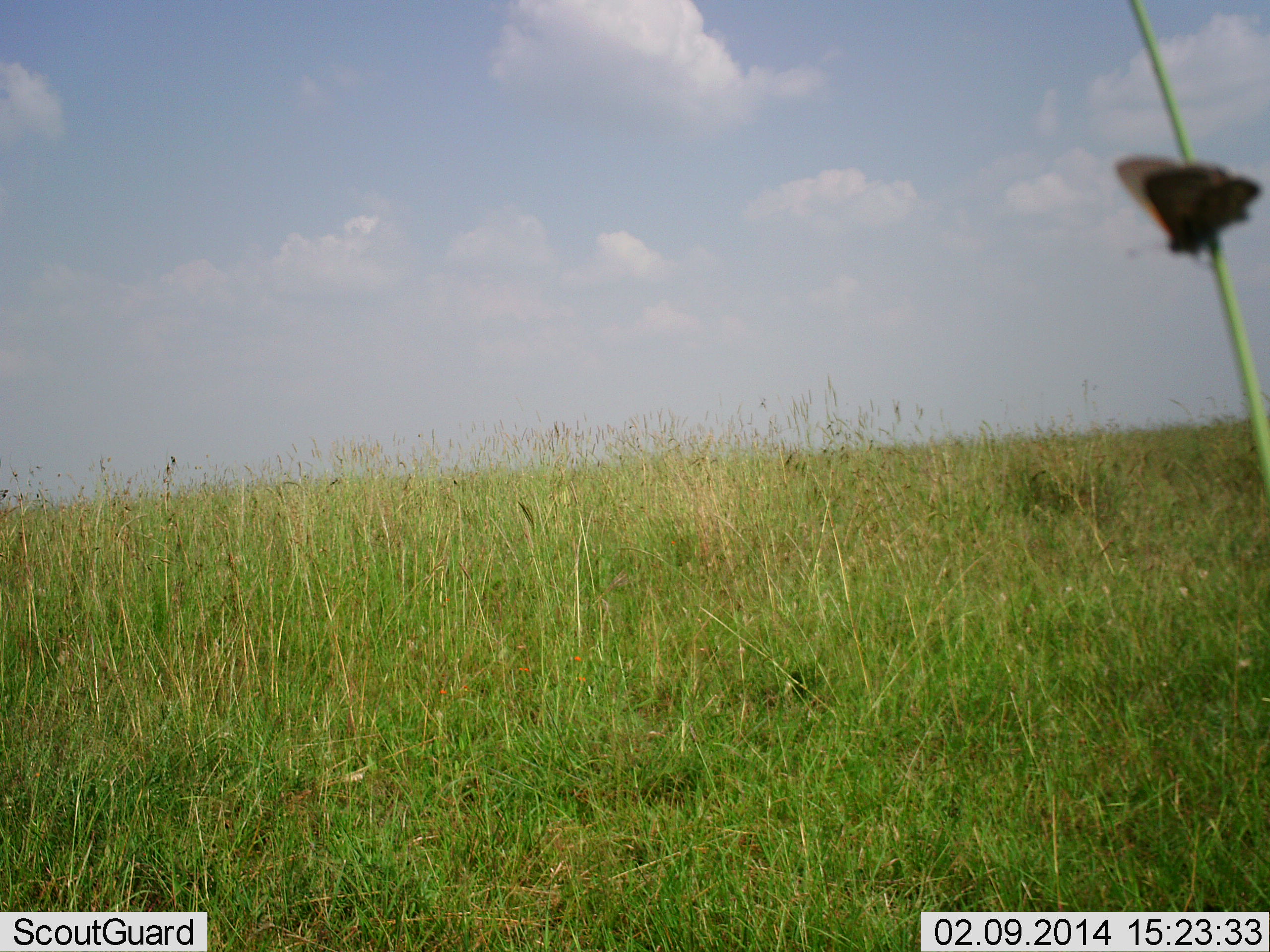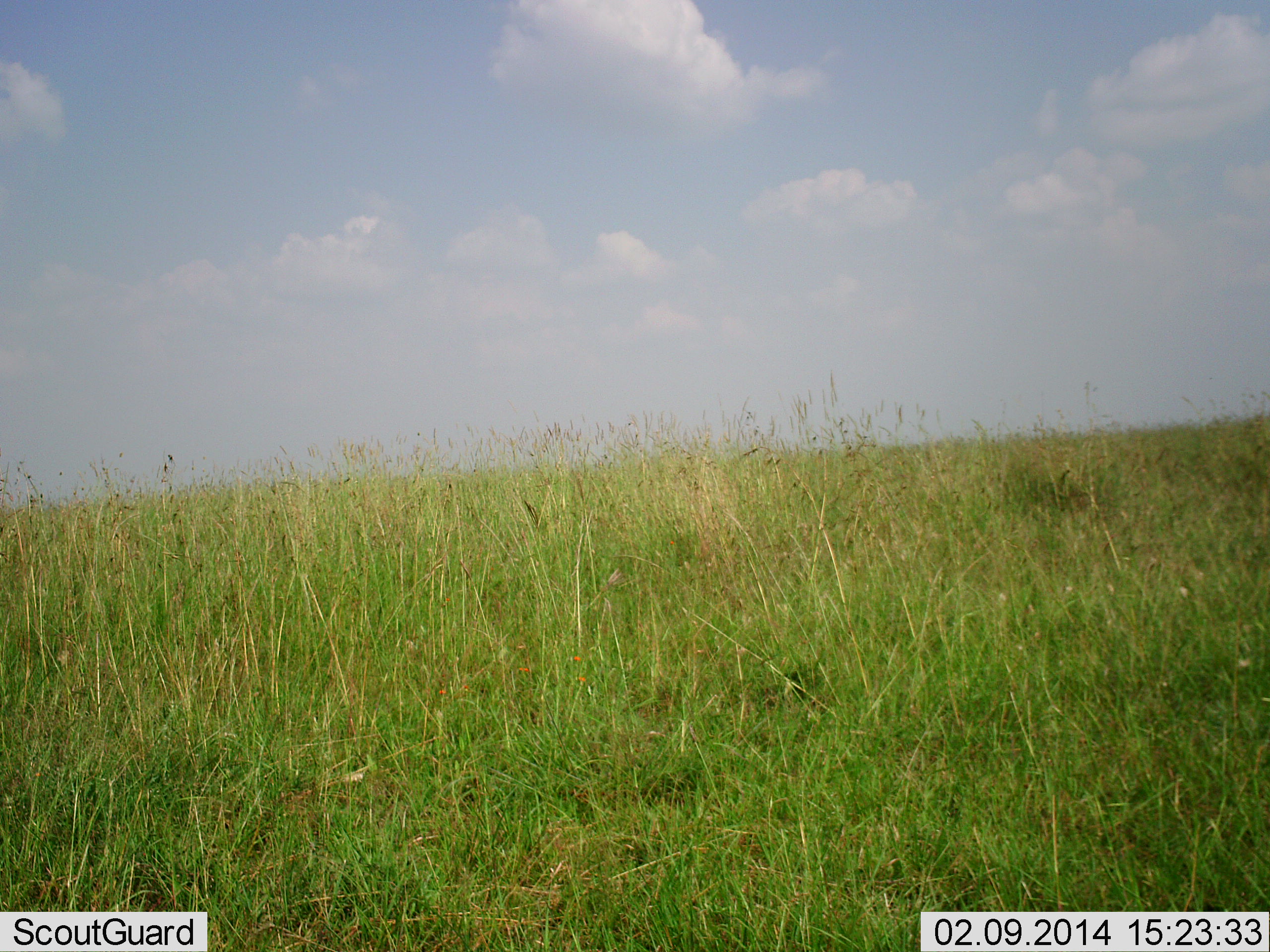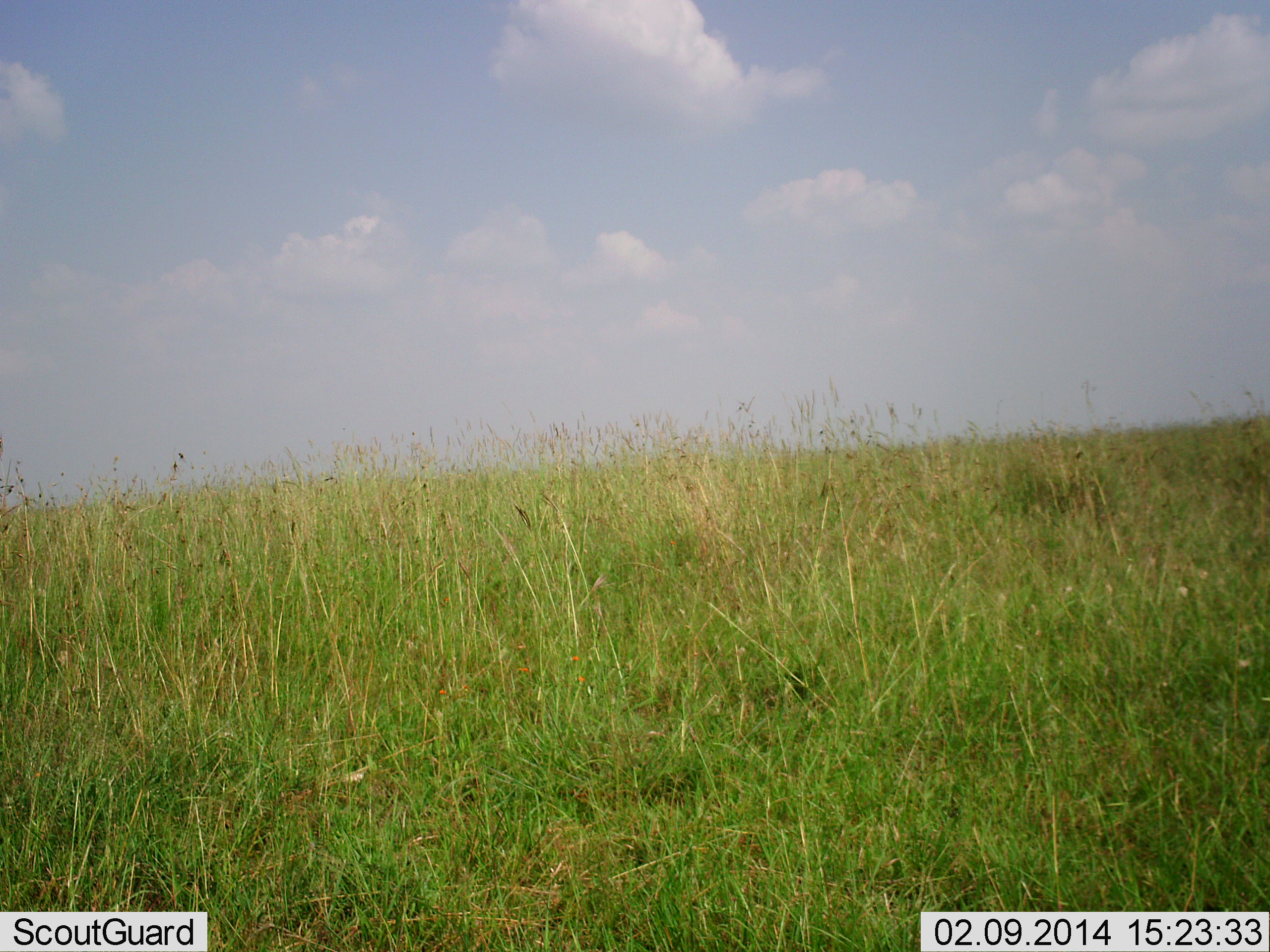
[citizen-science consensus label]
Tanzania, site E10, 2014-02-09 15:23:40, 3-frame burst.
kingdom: Animalia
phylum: Arthropoda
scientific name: Arthropoda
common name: arthropods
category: insectspider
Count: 1.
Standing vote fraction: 30%.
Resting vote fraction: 70%.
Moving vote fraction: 0%.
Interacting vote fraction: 0%.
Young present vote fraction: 0%.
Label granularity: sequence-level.